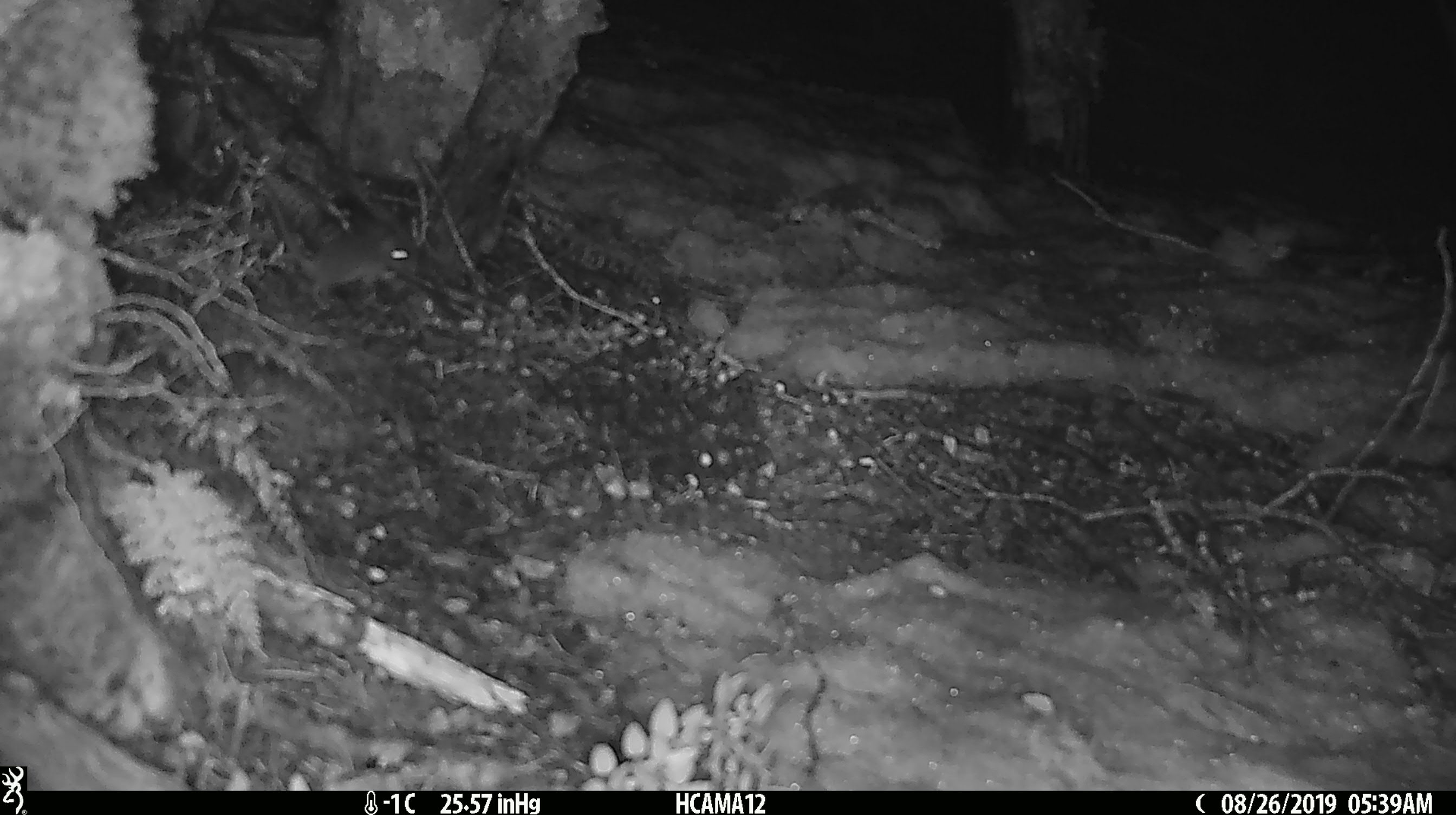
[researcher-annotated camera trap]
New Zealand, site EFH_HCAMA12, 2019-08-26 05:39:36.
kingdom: Animalia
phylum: Chordata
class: Mammalia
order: Rodentia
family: Muridae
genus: Mus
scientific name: Mus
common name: mouse